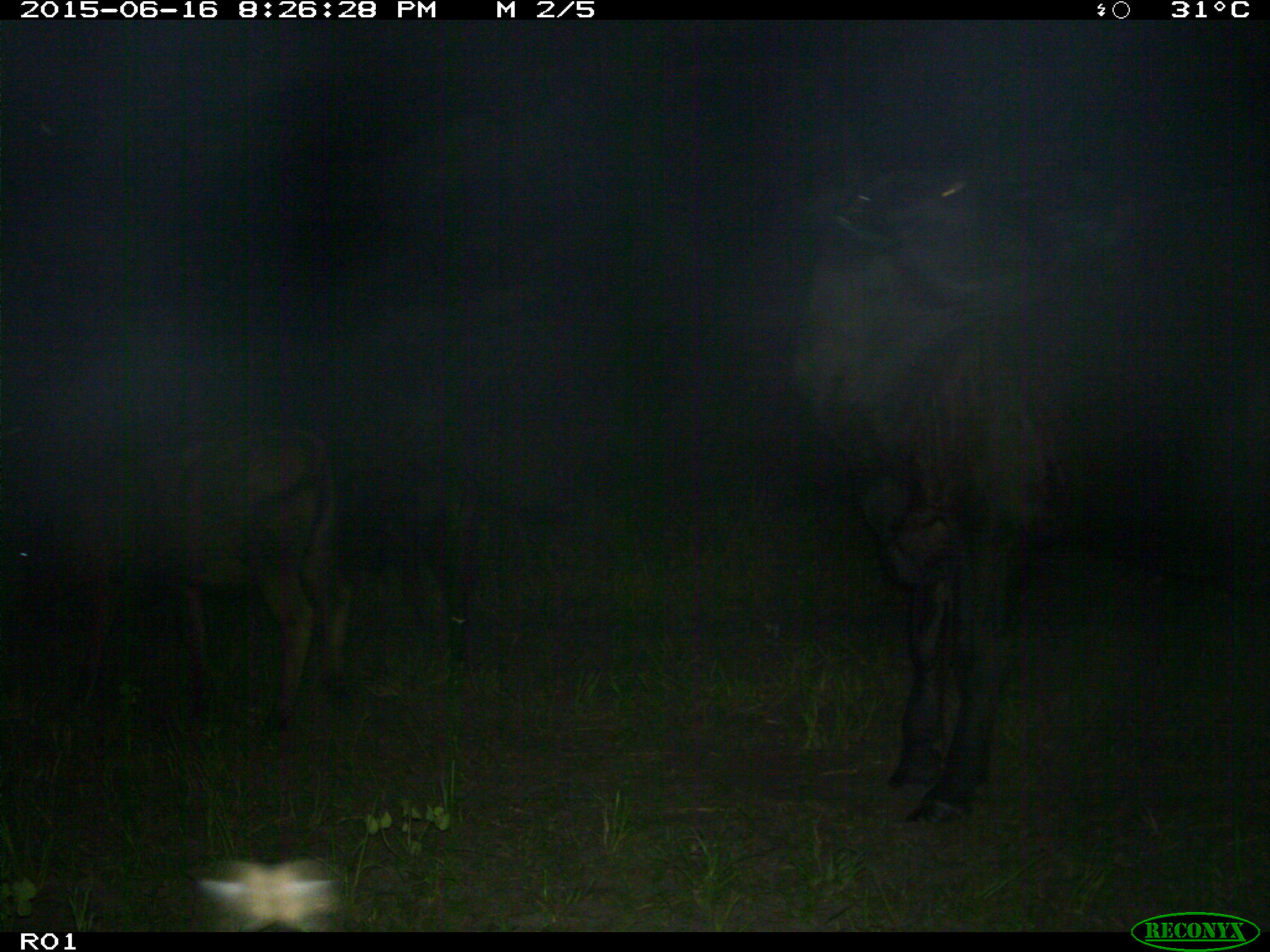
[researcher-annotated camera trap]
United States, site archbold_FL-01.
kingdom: Animalia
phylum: Chordata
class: Mammalia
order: Artiodactyla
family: Bovidae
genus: Bos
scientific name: Bos taurus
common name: domestic cow